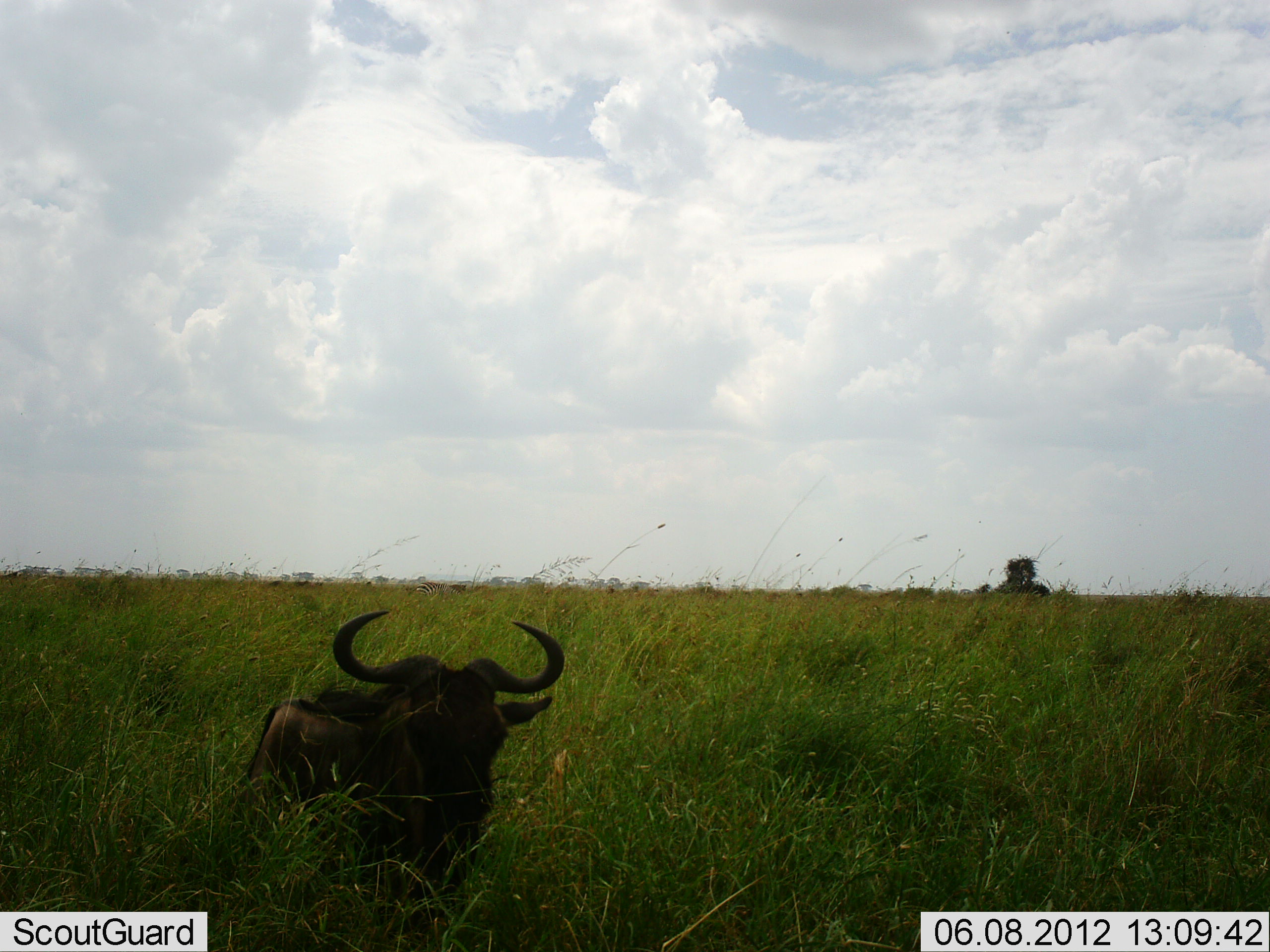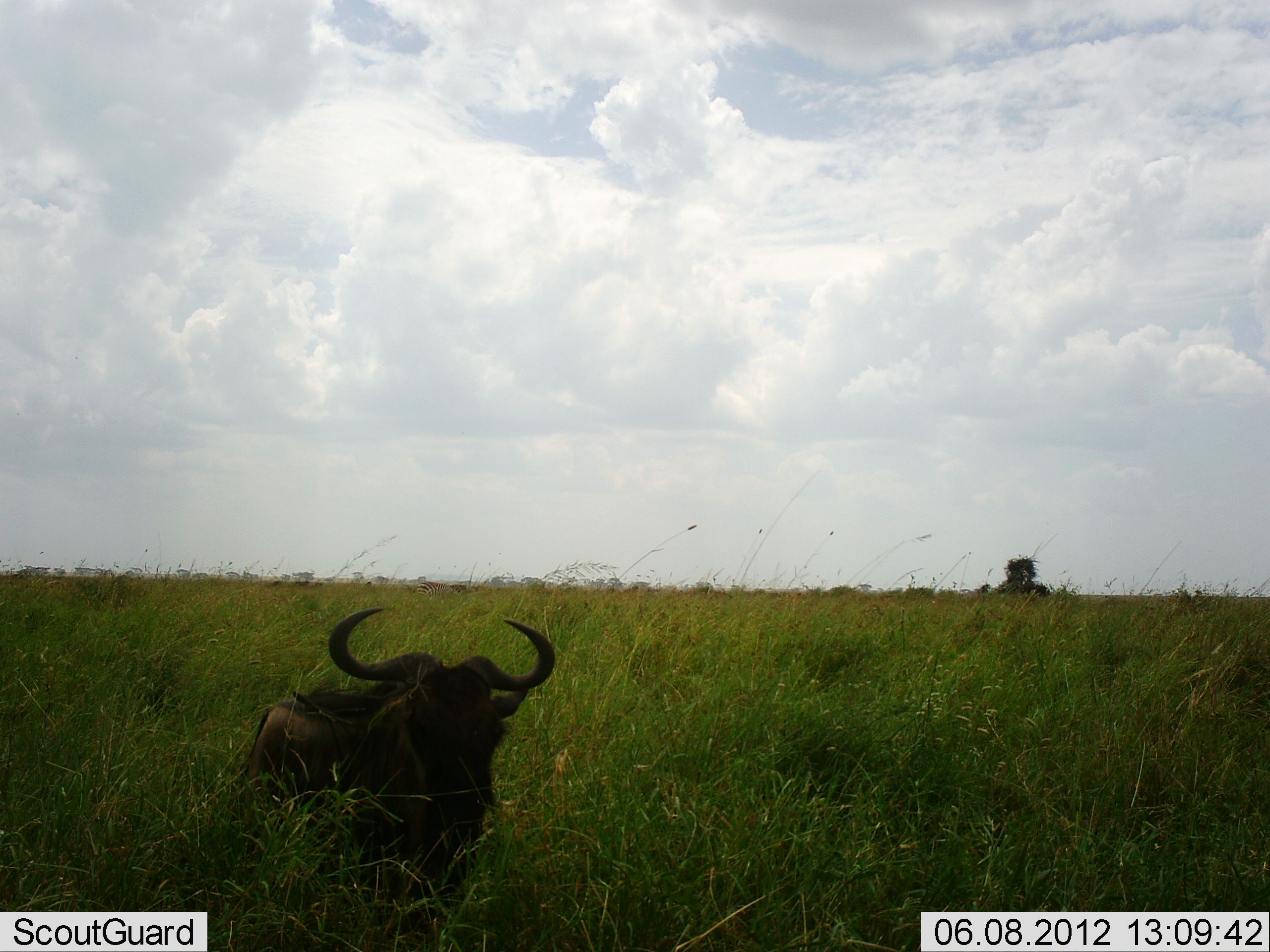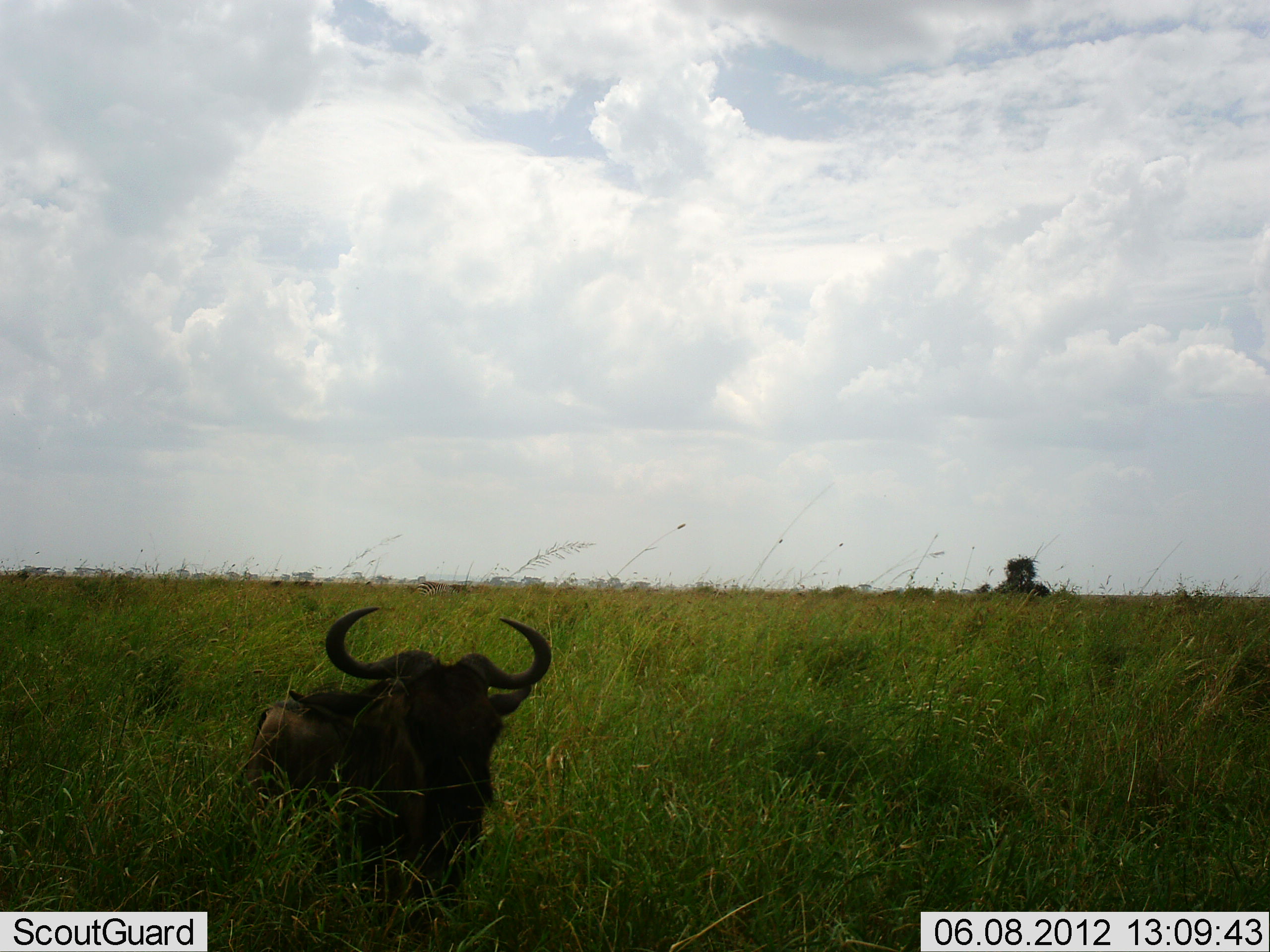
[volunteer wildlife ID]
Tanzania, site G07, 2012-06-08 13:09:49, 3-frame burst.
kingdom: Animalia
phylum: Chordata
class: Mammalia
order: Artiodactyla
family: Bovidae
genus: Connochaetes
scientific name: Connochaetes taurinus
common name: blue wildebeest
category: wildebeest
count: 1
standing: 20%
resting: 50%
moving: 30%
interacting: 0%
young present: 0%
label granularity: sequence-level